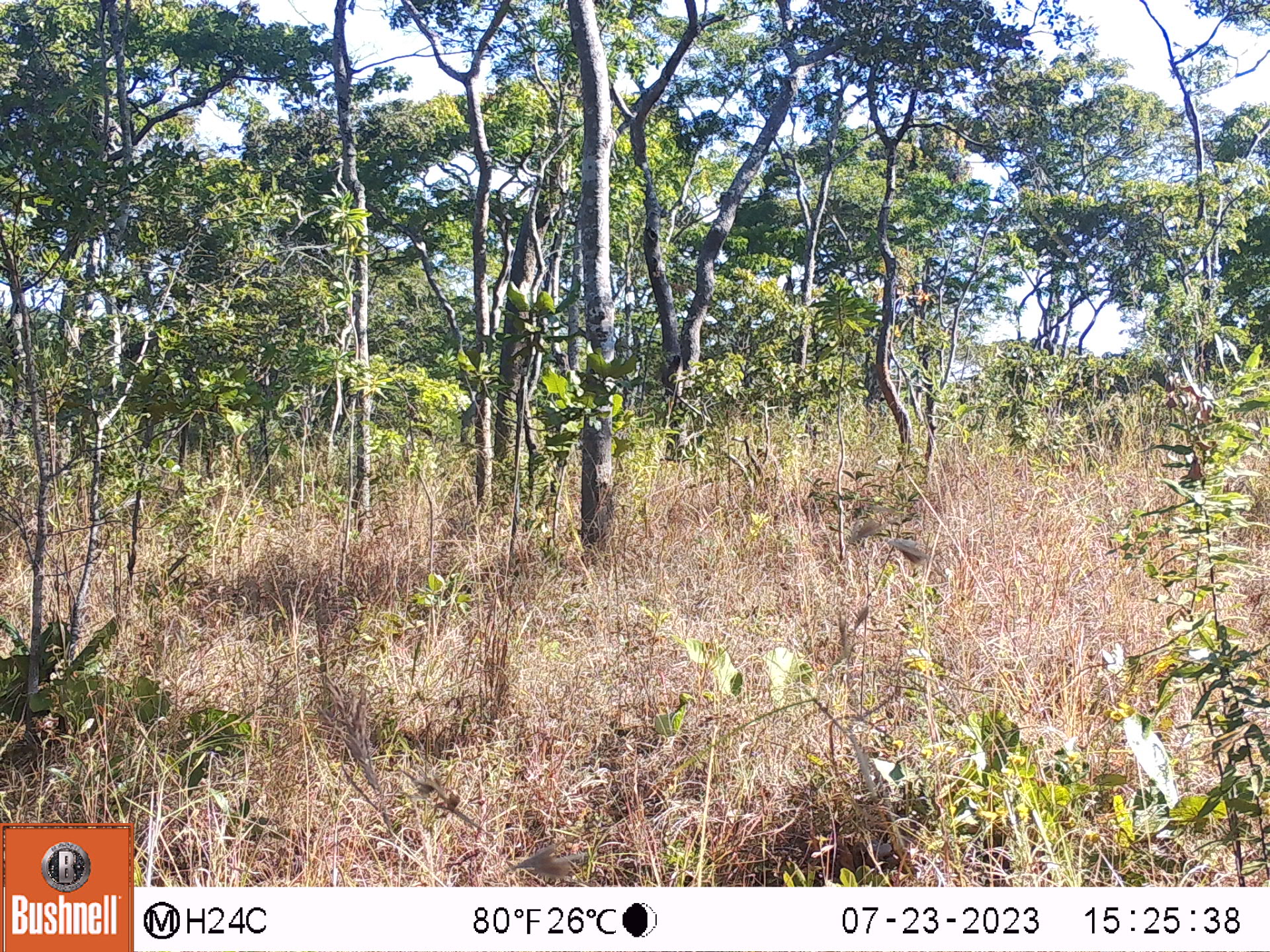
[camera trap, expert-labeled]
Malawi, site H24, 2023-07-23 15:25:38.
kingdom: Animalia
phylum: Chordata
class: Mammalia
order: Primates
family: Cercopithecidae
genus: Papio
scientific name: Papio cynocephalus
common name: yellow baboon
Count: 1.